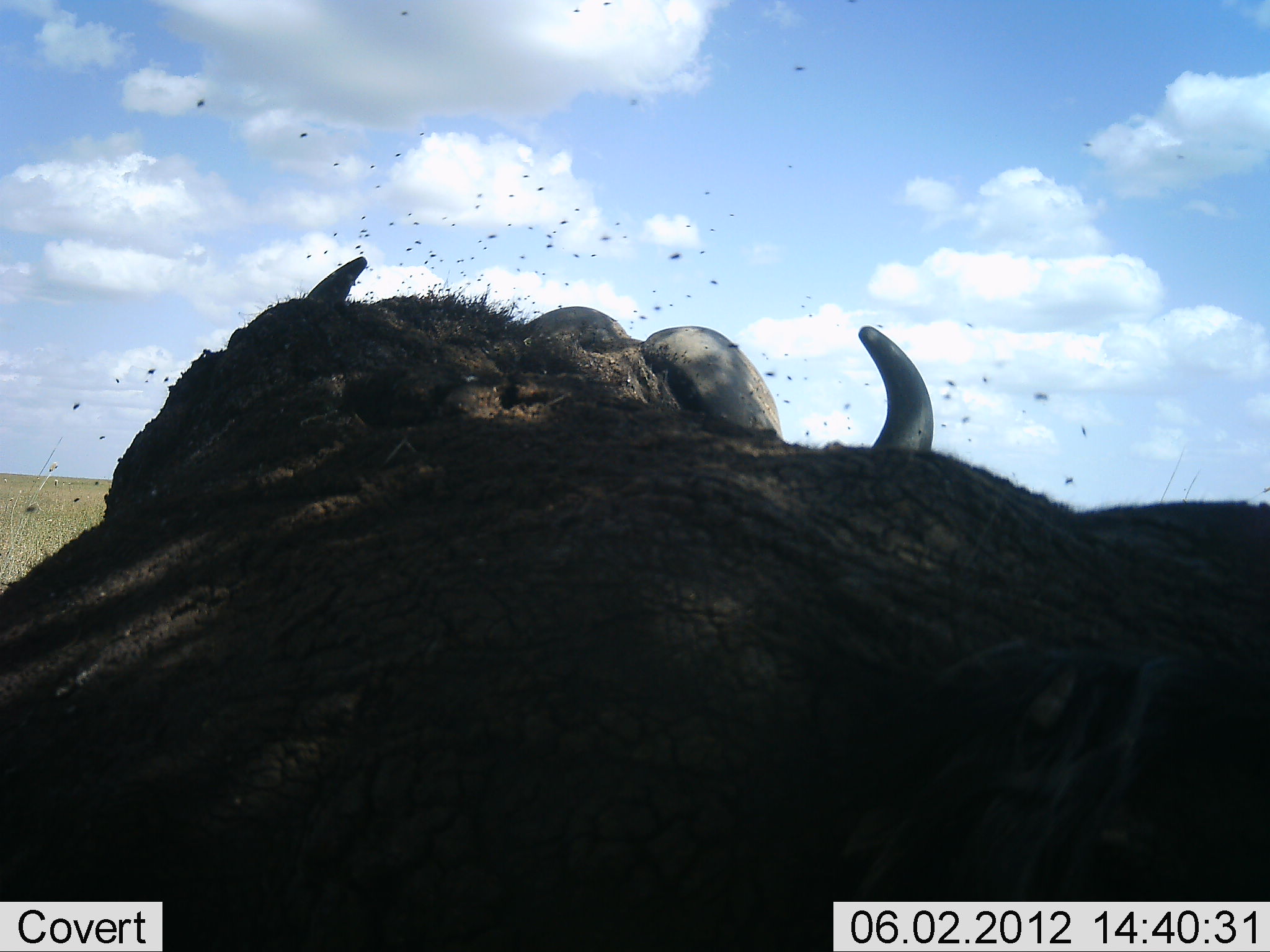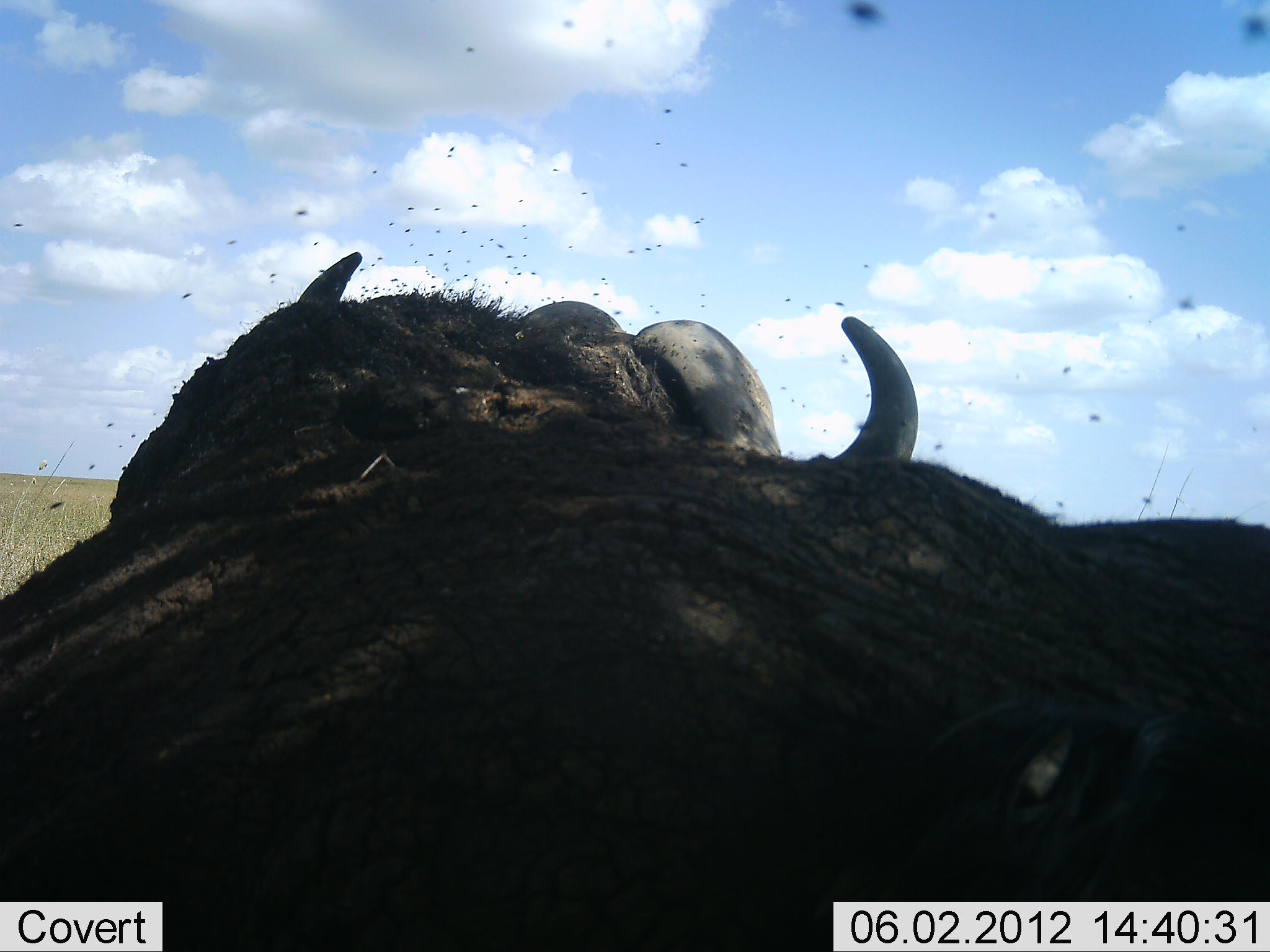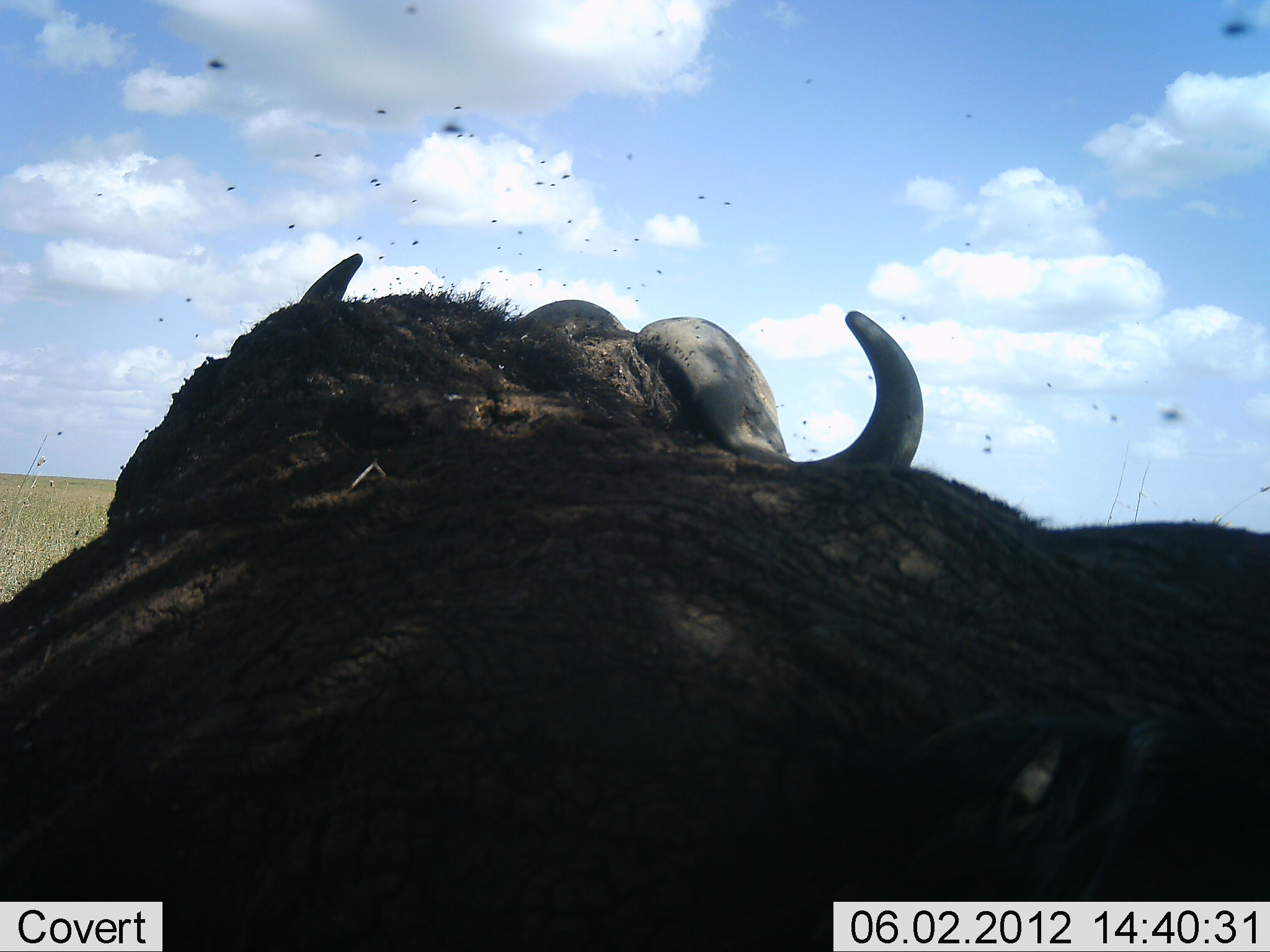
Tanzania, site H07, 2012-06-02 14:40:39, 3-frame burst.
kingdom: Animalia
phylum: Chordata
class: Mammalia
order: Artiodactyla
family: Bovidae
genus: Syncerus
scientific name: Syncerus caffer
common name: cape buffalo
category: buffalo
Buffalo (cape buffalo) (Syncerus caffer), count 1. Behavior (volunteer vote fractions): standing 50%, resting 40%, moving 10%, interacting 0%. Young present (vote fraction): 0%. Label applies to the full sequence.